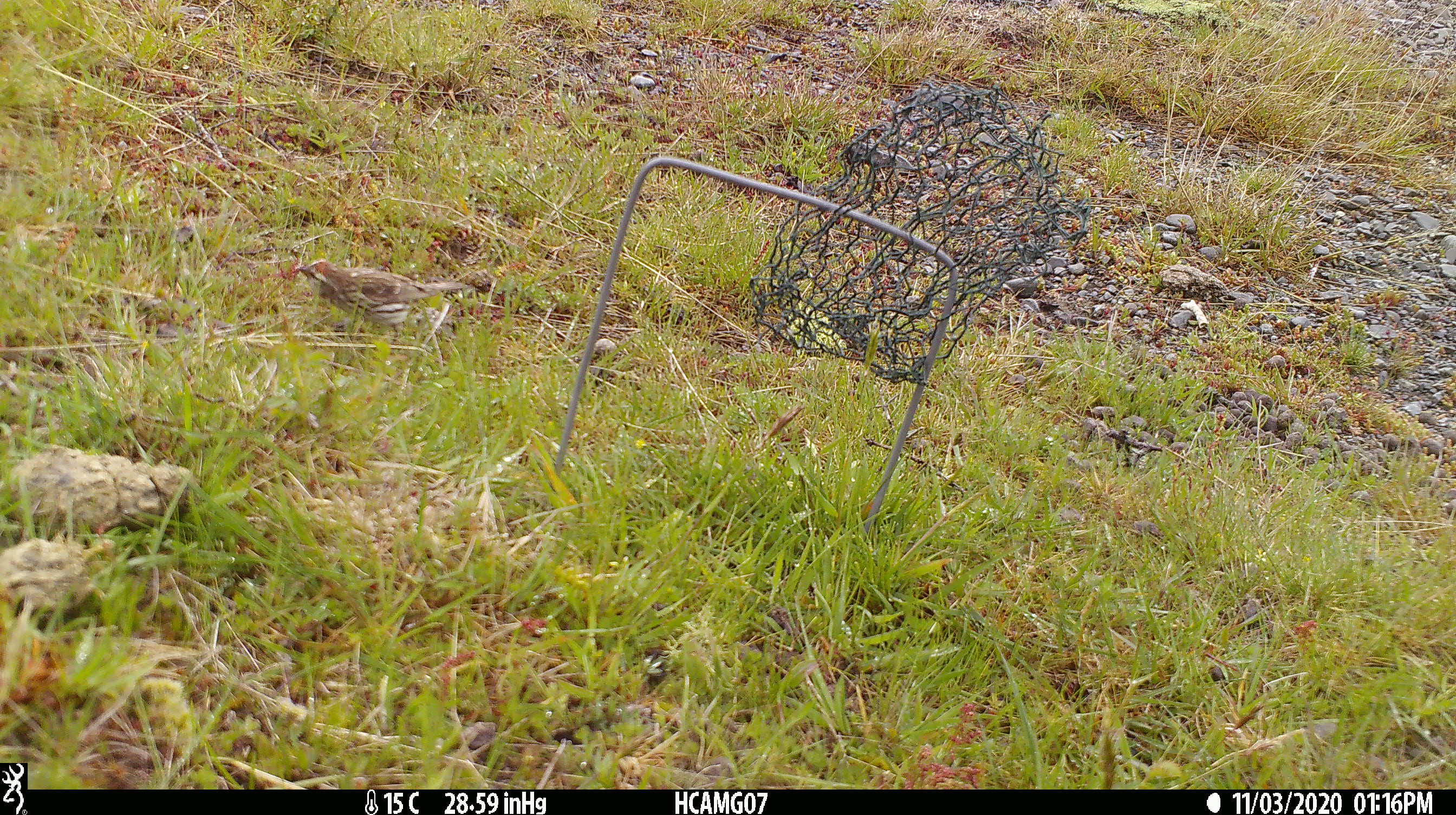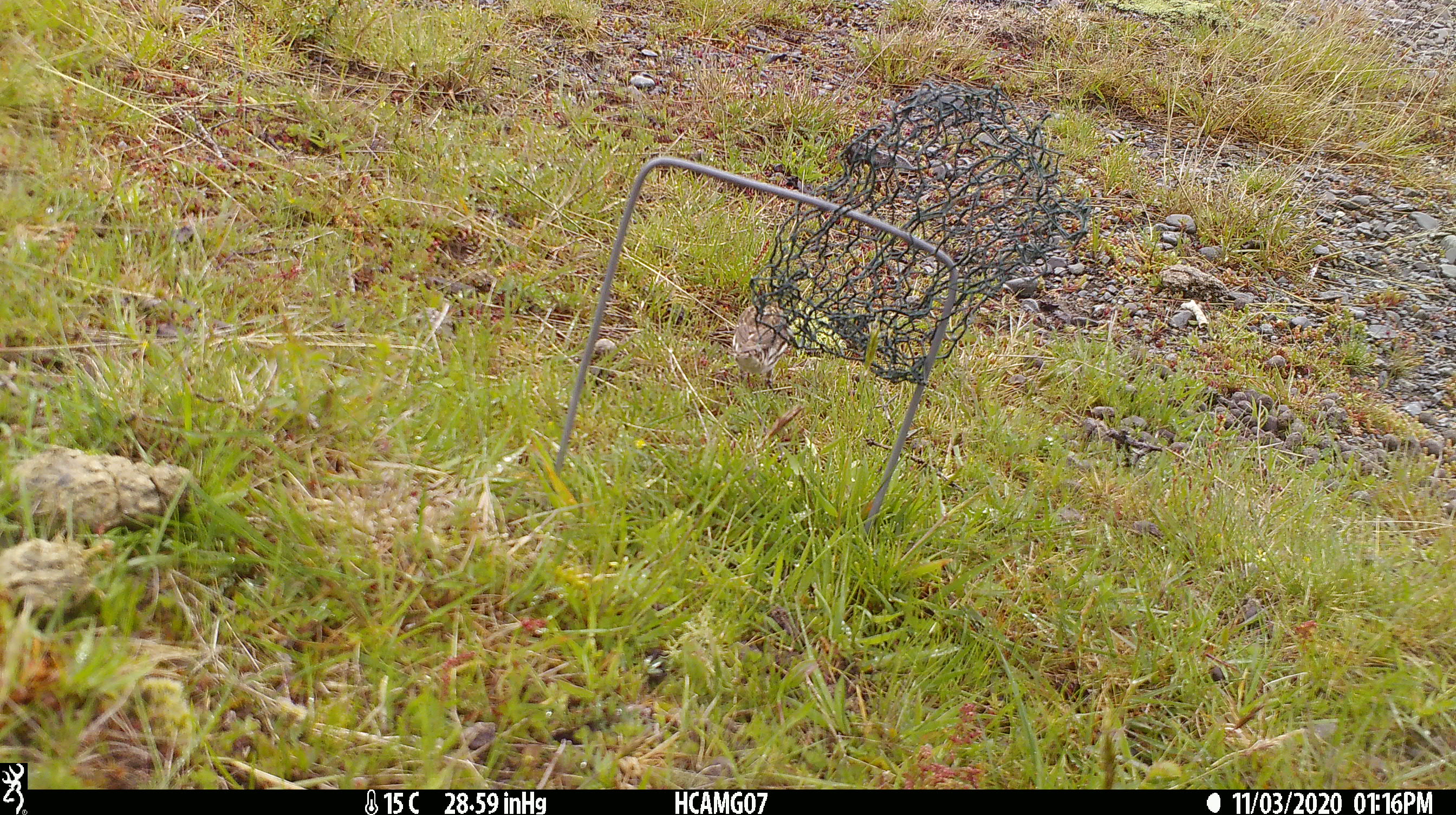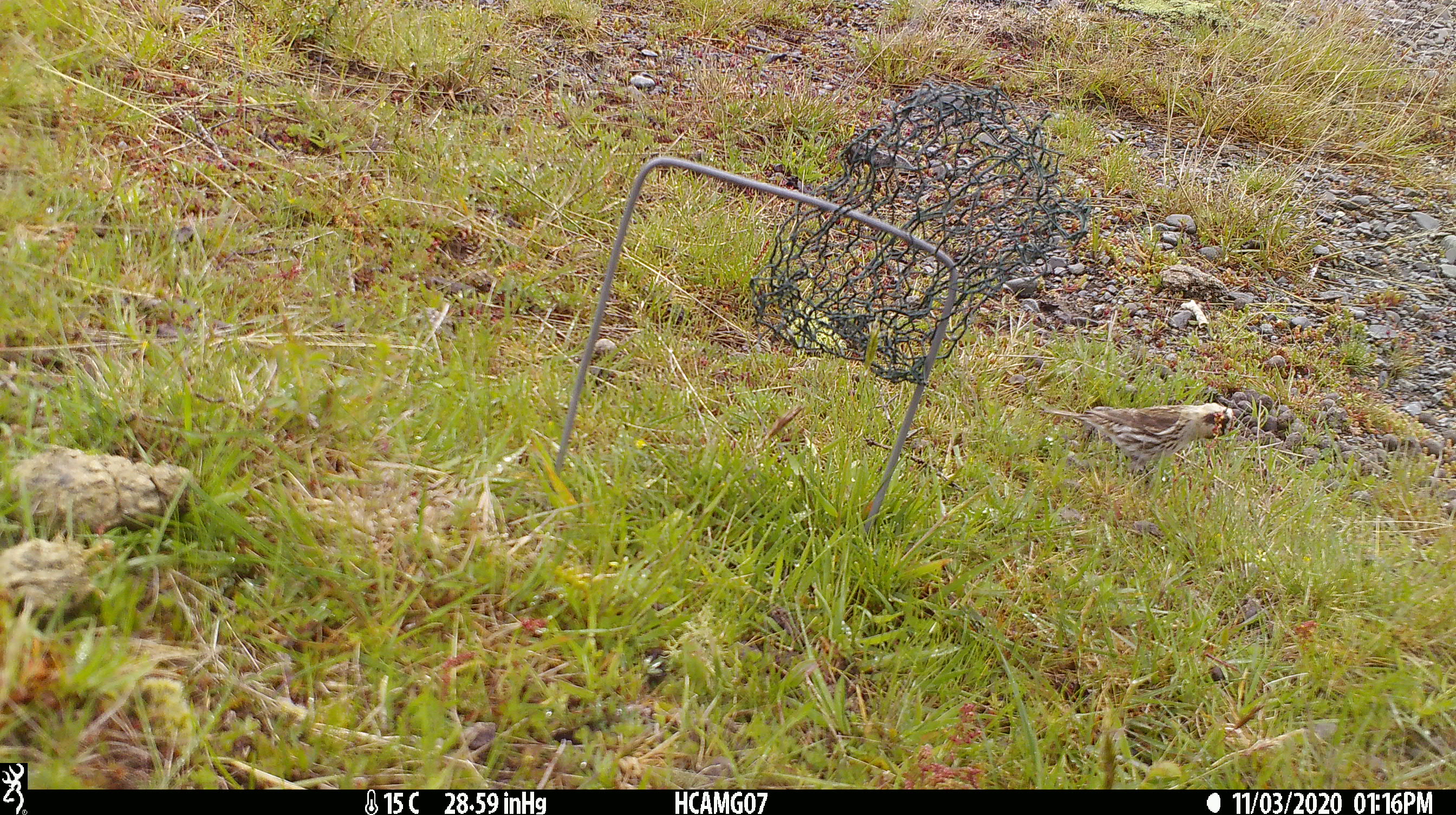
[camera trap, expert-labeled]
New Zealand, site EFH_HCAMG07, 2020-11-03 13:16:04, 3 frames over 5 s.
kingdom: Animalia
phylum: Chordata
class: Aves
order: Passeriformes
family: Fringillidae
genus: Acanthis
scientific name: Acanthis flammea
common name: common redpoll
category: redpoll